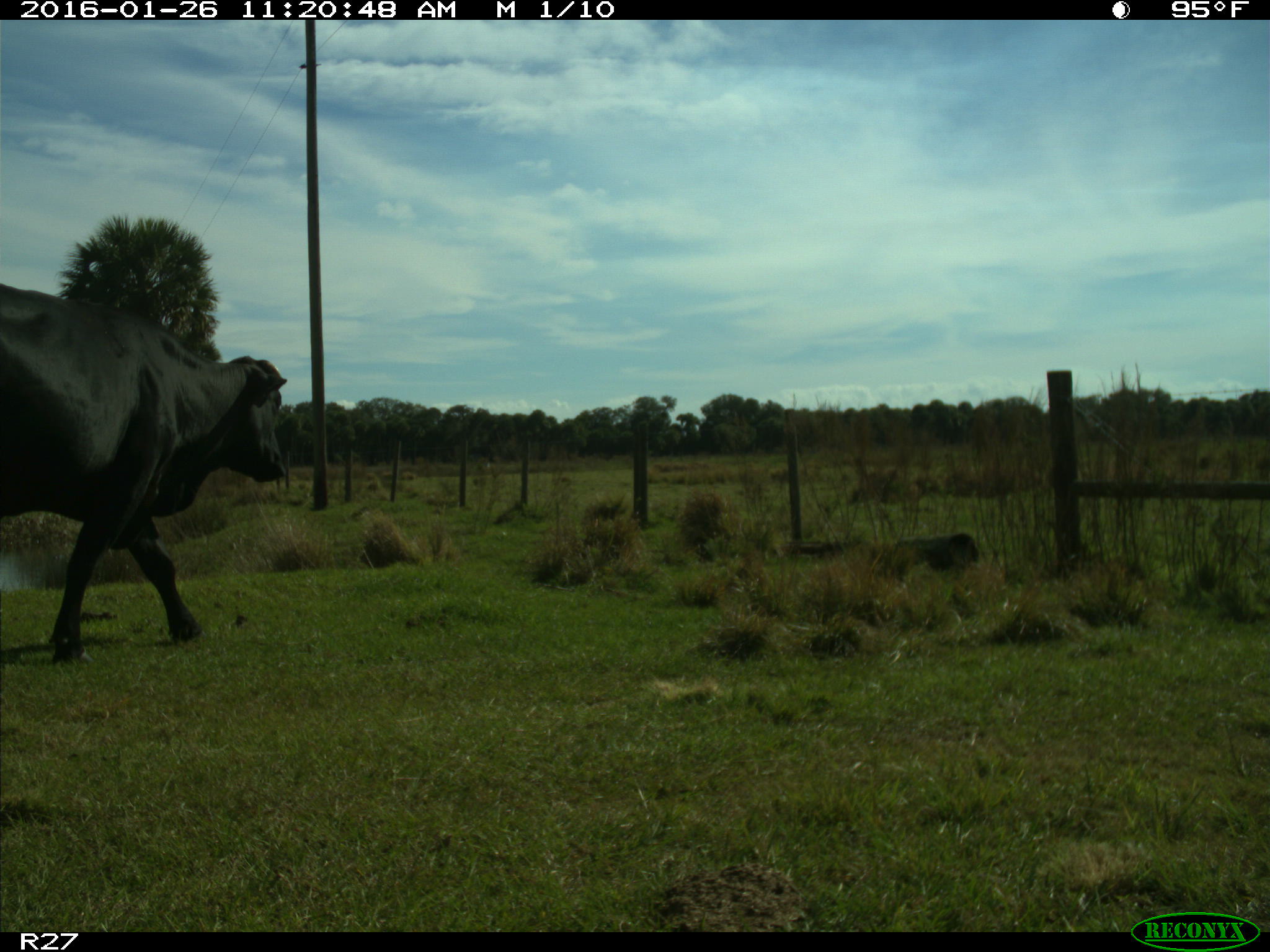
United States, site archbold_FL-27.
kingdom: Animalia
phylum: Chordata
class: Mammalia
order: Artiodactyla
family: Bovidae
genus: Bos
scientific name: Bos taurus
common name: domestic cow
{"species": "Bos taurus (domestic cow)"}